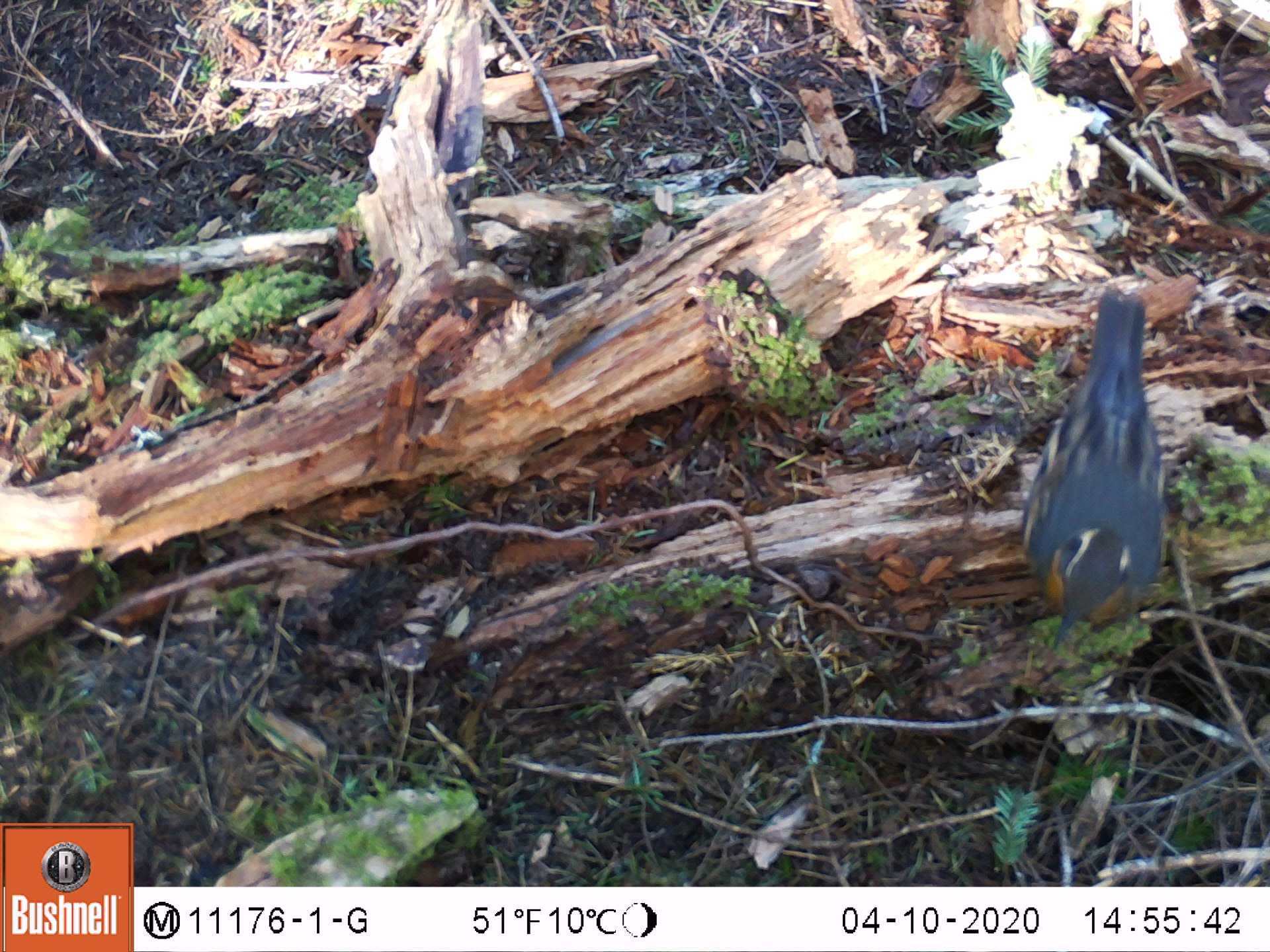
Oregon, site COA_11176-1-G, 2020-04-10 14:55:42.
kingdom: Animalia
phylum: Chordata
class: Aves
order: Passeriformes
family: Turdidae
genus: Ixoreus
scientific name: Ixoreus naevius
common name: varied thrush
Varied thrush (Ixoreus naevius).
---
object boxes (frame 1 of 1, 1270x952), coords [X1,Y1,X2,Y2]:
varied thrush: [1018,291,1174,653]